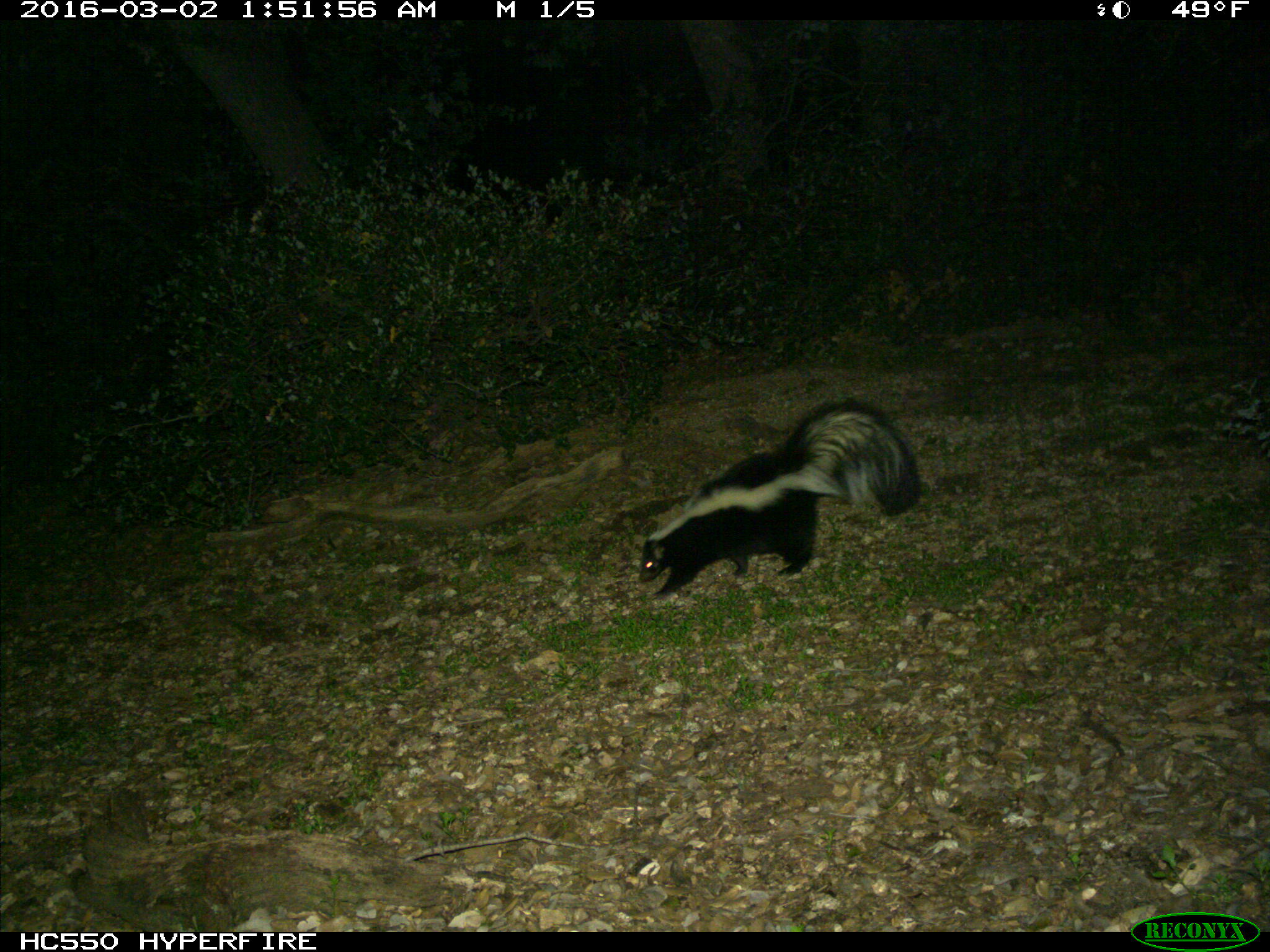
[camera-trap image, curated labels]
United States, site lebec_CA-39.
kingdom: Animalia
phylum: Chordata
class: Mammalia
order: Carnivora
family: Mephitidae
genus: Mephitis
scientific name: Mephitis mephitis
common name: striped skunk